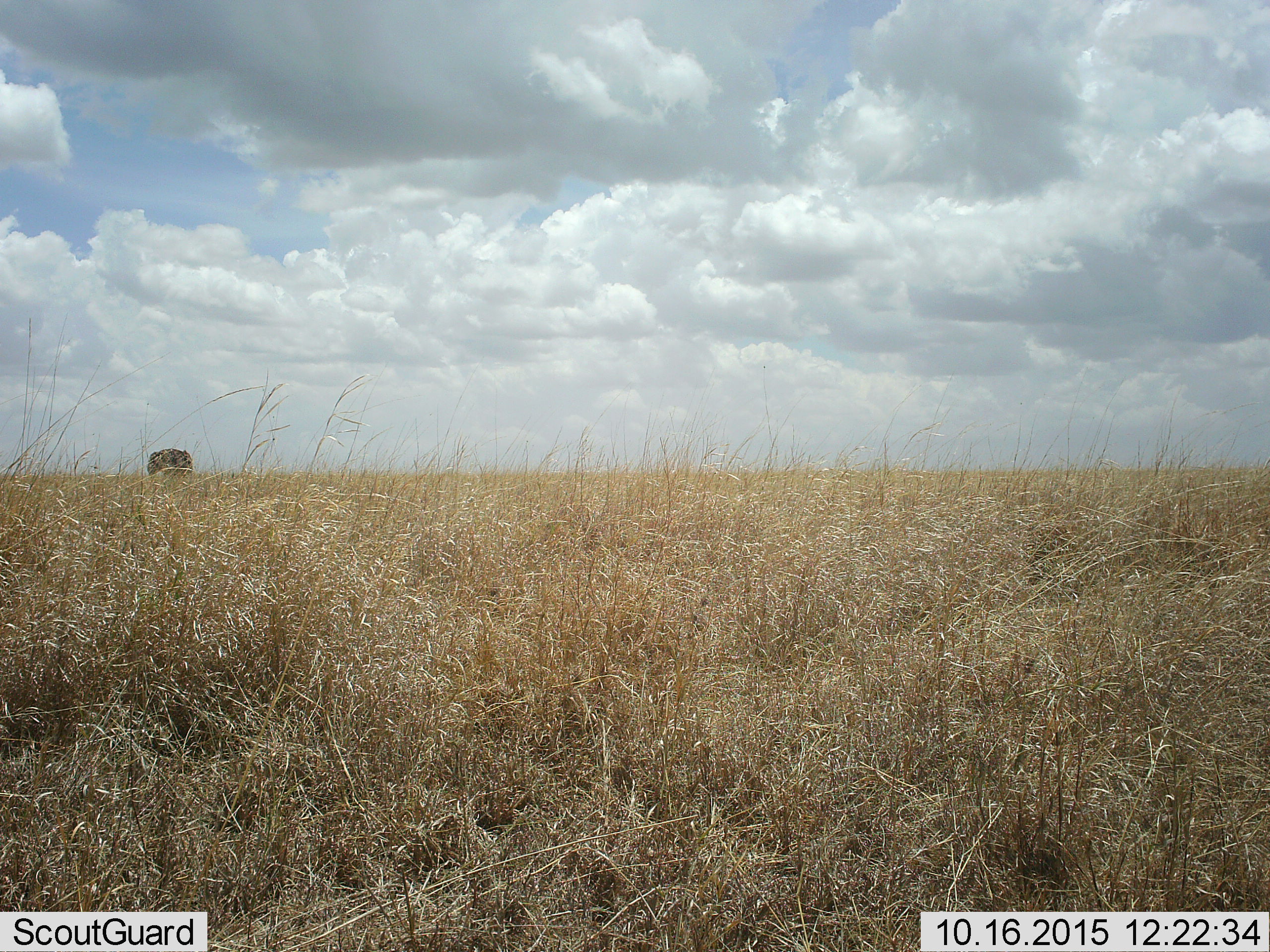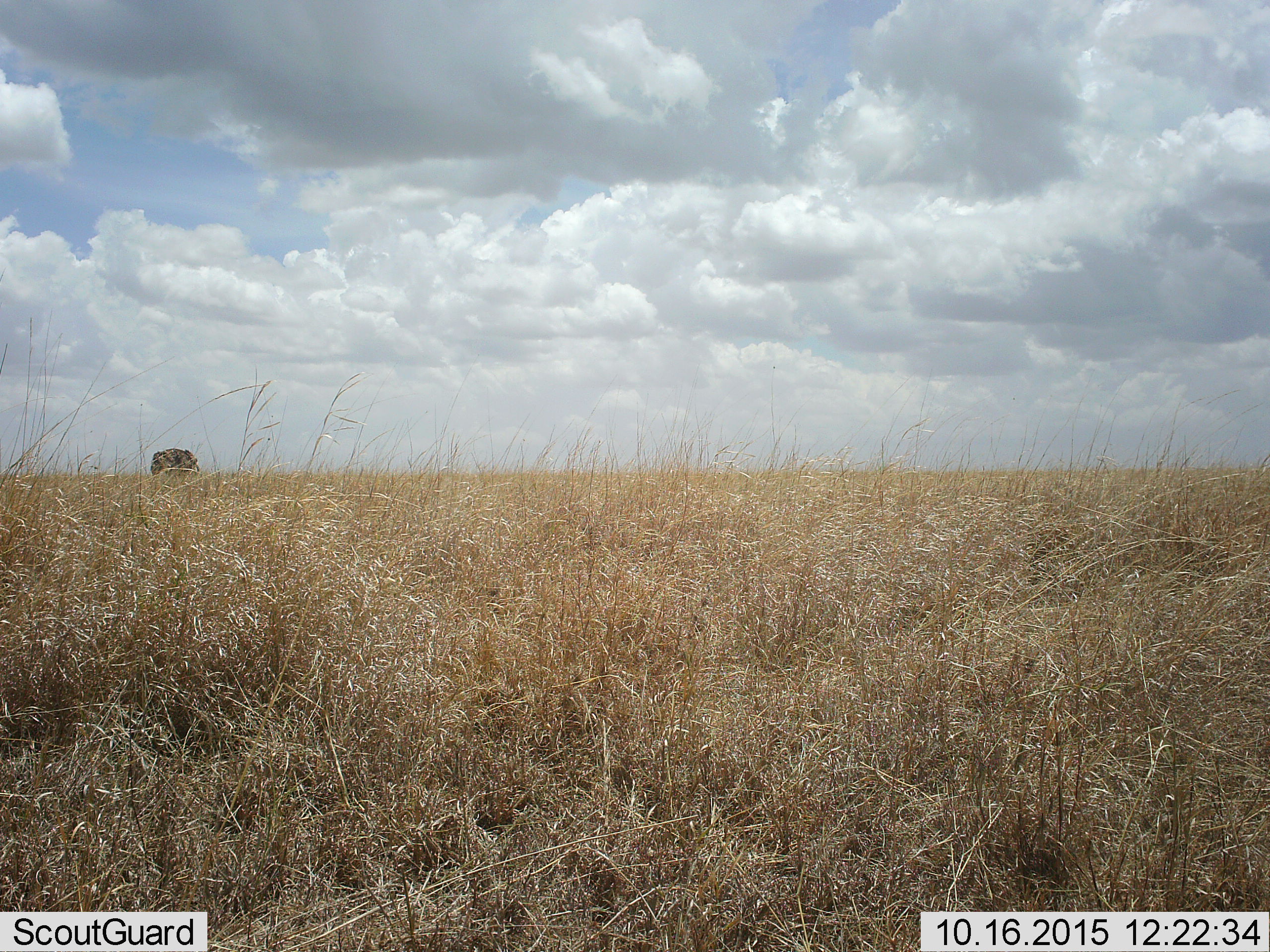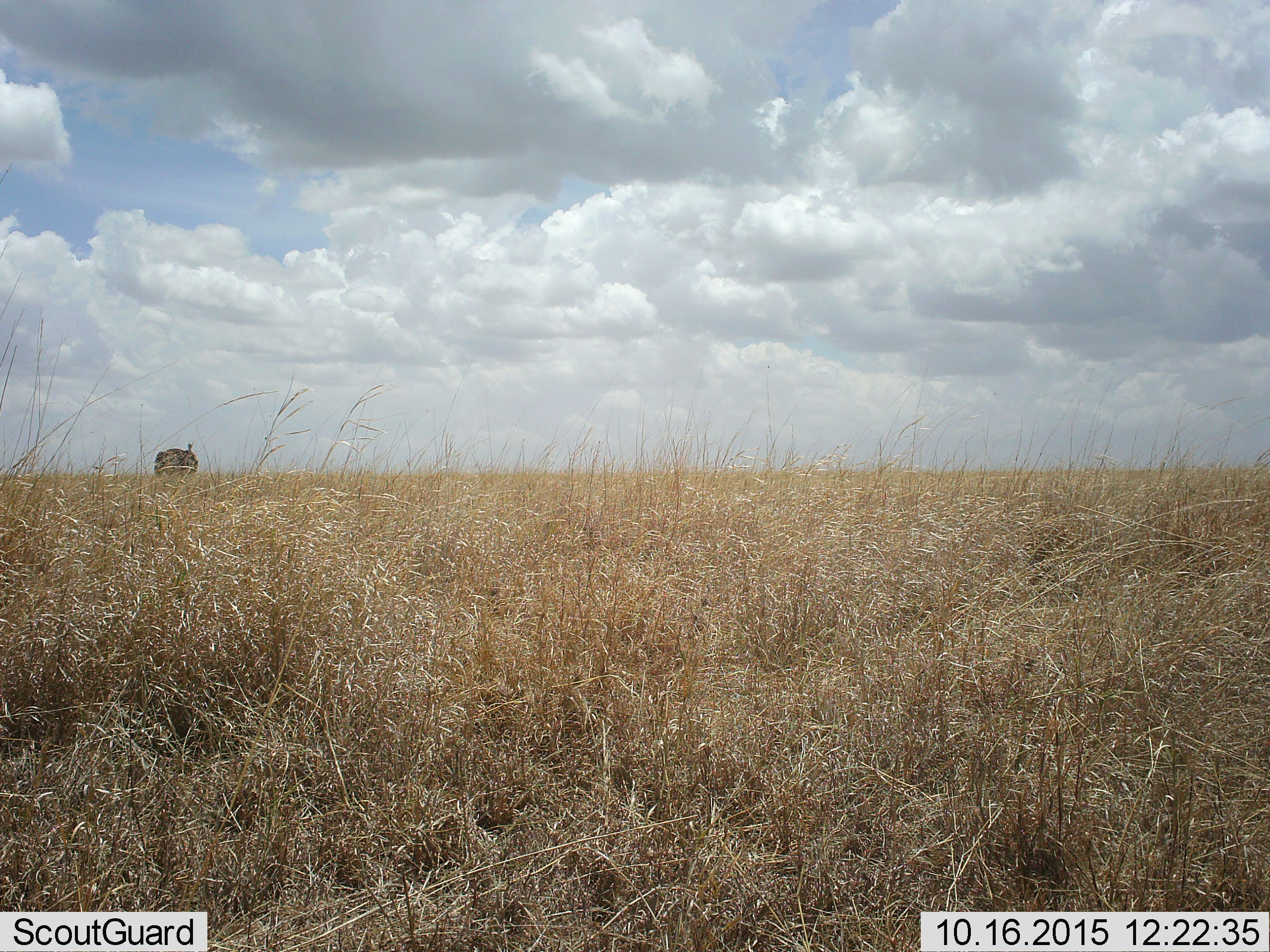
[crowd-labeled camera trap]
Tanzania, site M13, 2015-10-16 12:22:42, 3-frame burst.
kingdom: Animalia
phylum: Chordata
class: Mammalia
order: Proboscidea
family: Elephantidae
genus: Loxodonta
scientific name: Loxodonta africana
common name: african bush elephant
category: elephant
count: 1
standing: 40%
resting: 0%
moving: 60%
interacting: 0%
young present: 0%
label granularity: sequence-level